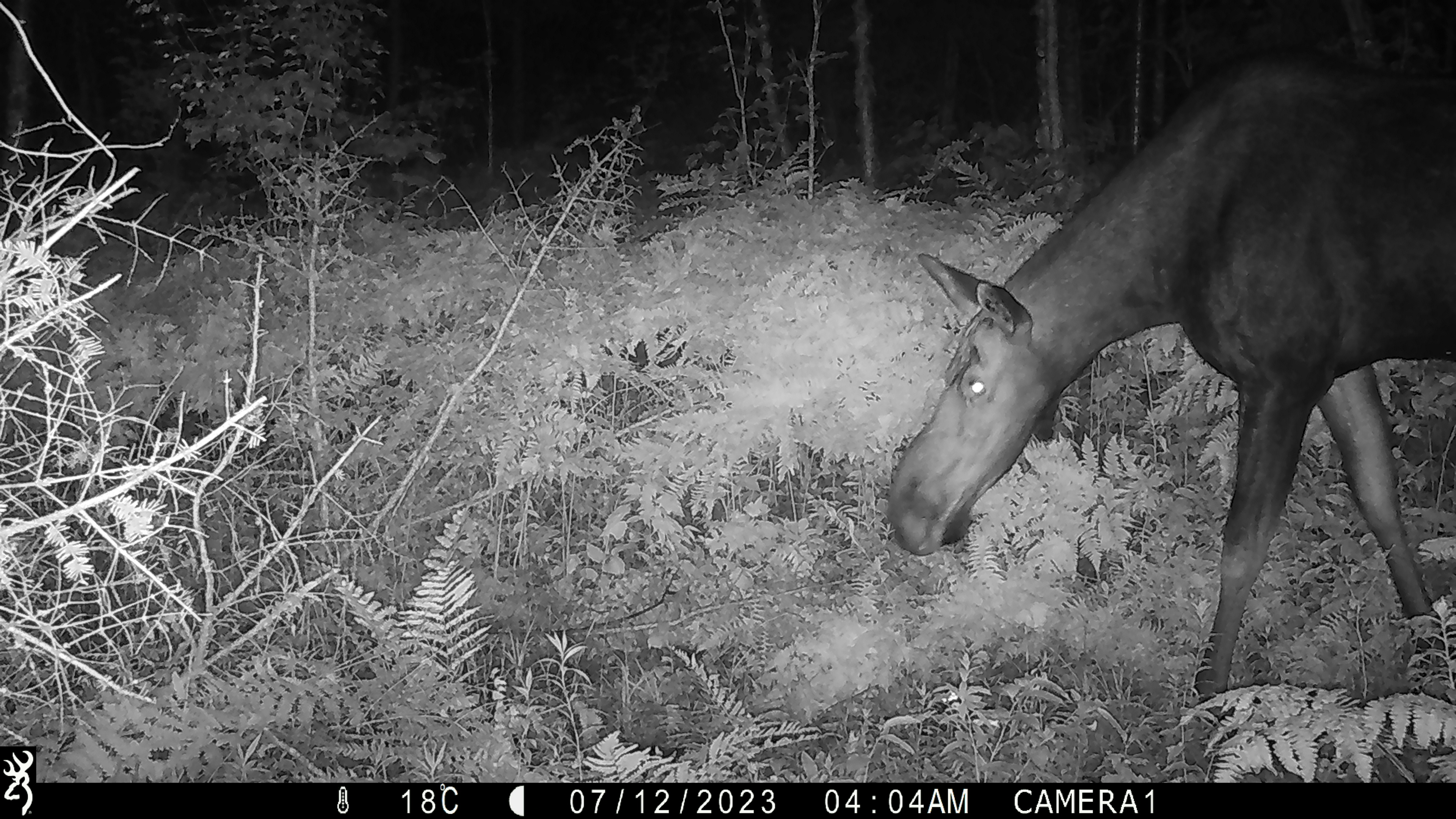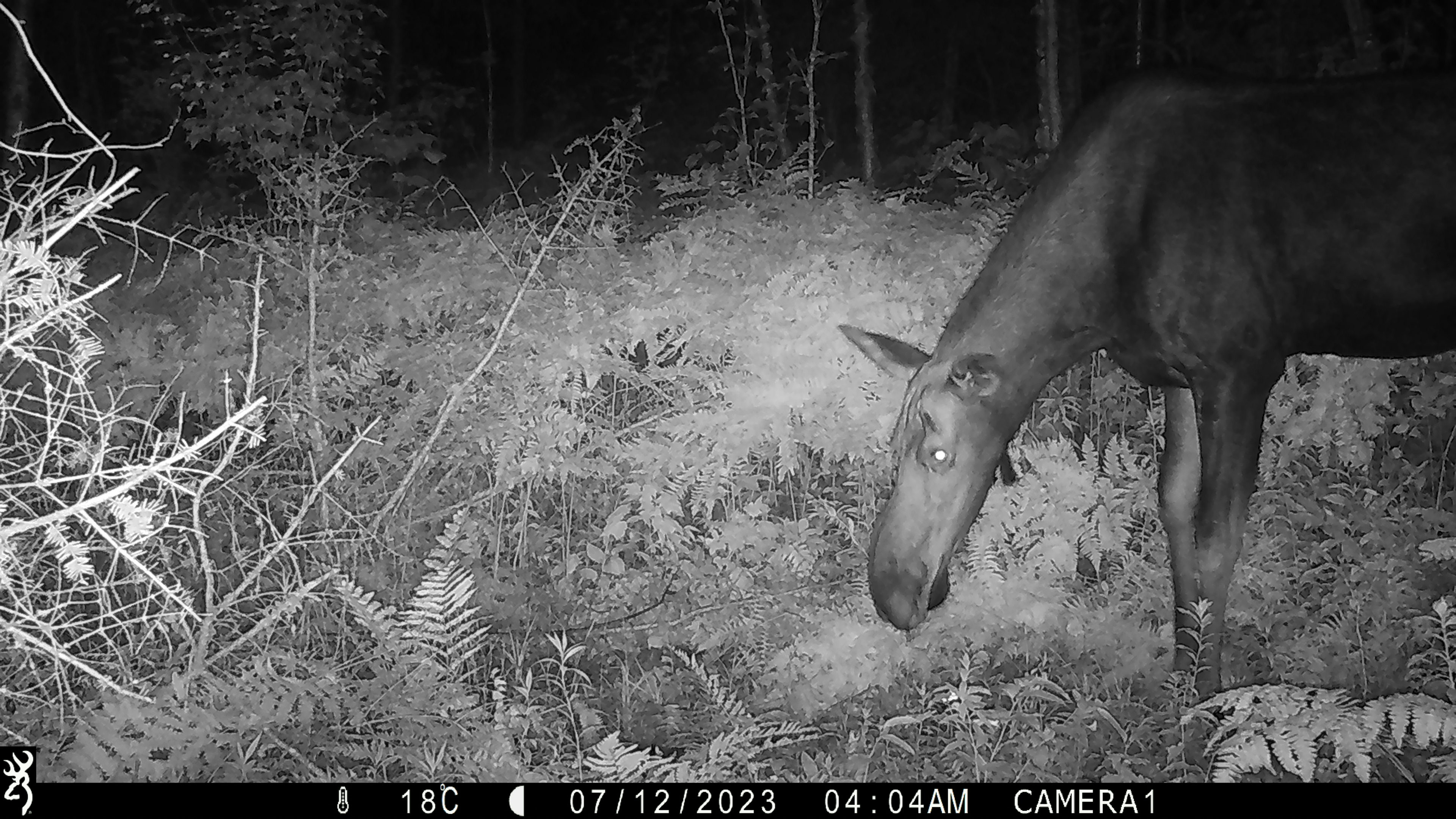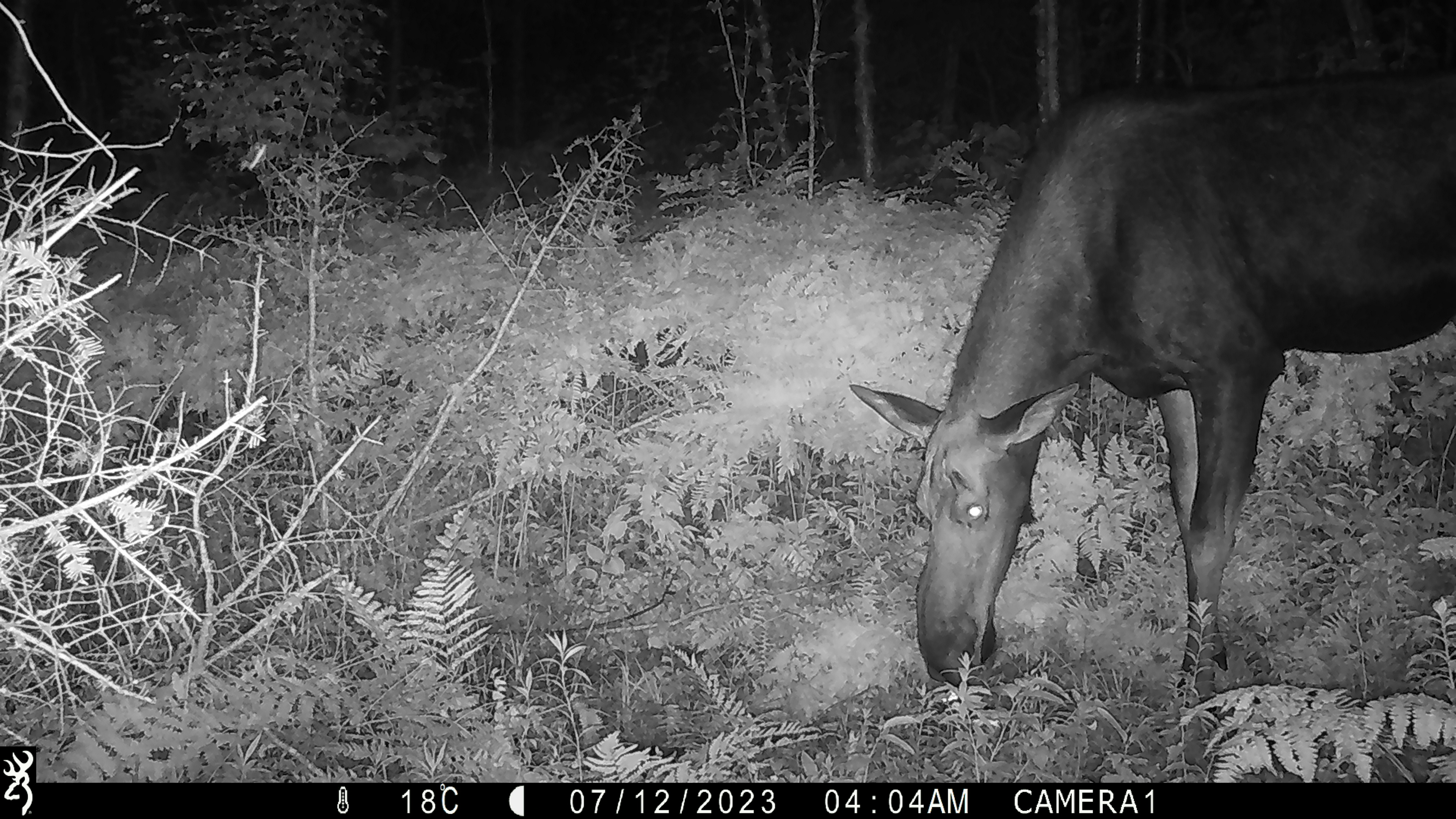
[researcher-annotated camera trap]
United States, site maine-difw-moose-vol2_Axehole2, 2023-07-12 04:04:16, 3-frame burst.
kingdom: Animalia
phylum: Chordata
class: Mammalia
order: Artiodactyla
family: Cervidae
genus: Alces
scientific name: Alces alces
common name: moose